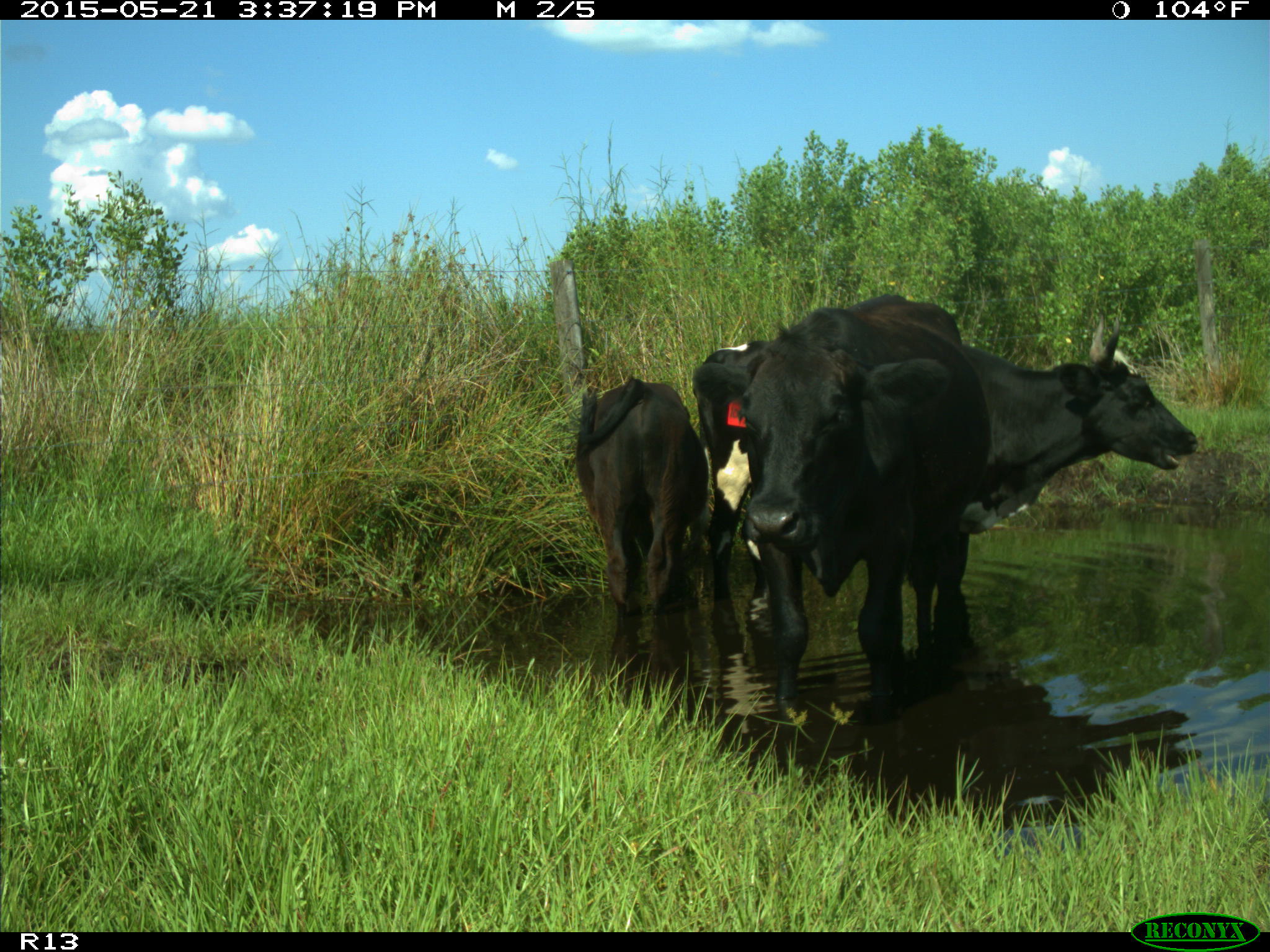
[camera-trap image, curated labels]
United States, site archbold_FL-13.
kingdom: Animalia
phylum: Chordata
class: Mammalia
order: Artiodactyla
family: Bovidae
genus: Bos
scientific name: Bos taurus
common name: domestic cow